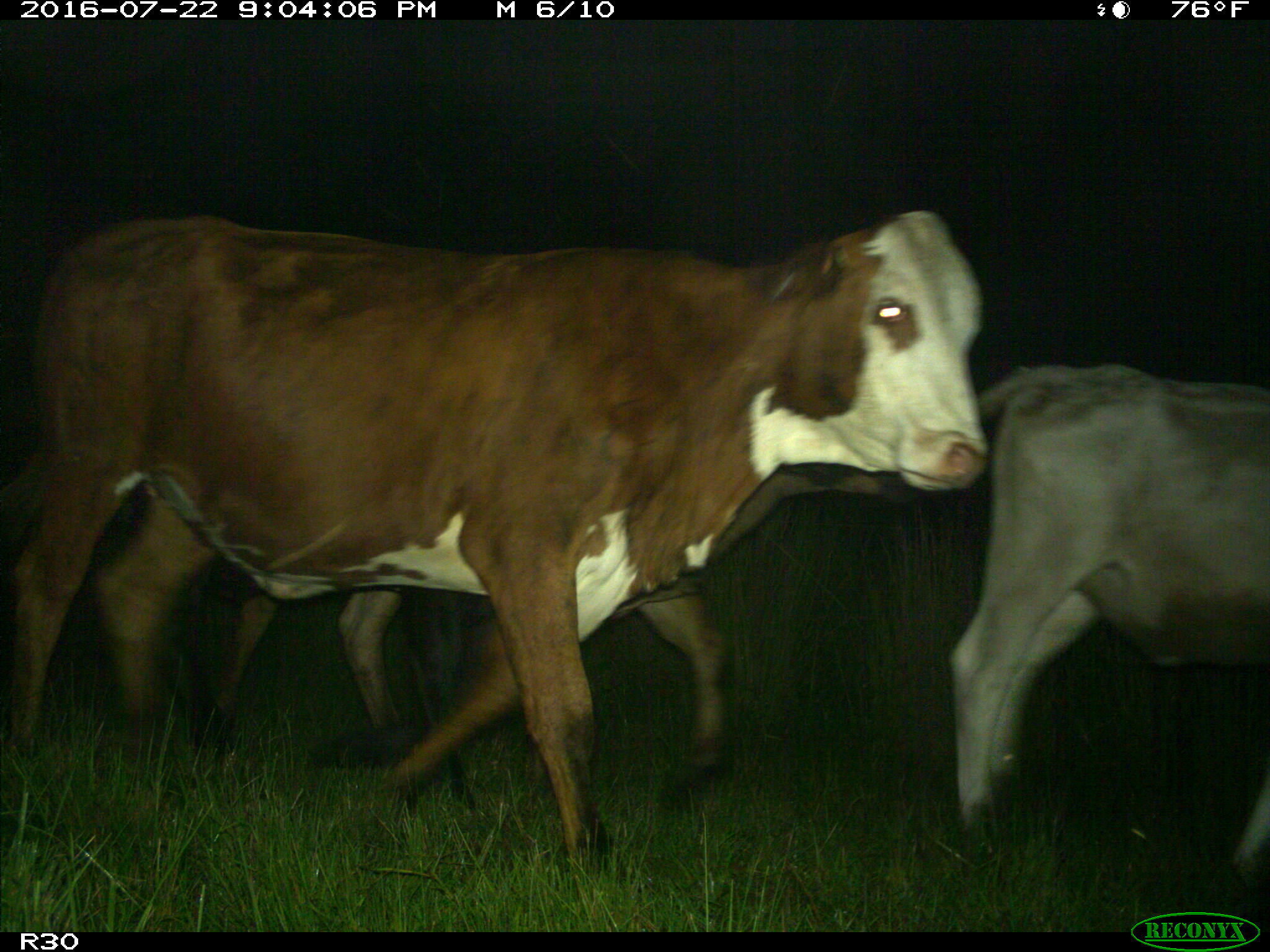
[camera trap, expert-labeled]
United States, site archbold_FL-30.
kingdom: Animalia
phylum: Chordata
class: Mammalia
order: Artiodactyla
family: Bovidae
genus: Bos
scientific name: Bos taurus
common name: domestic cow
Bos taurus (domestic cow).